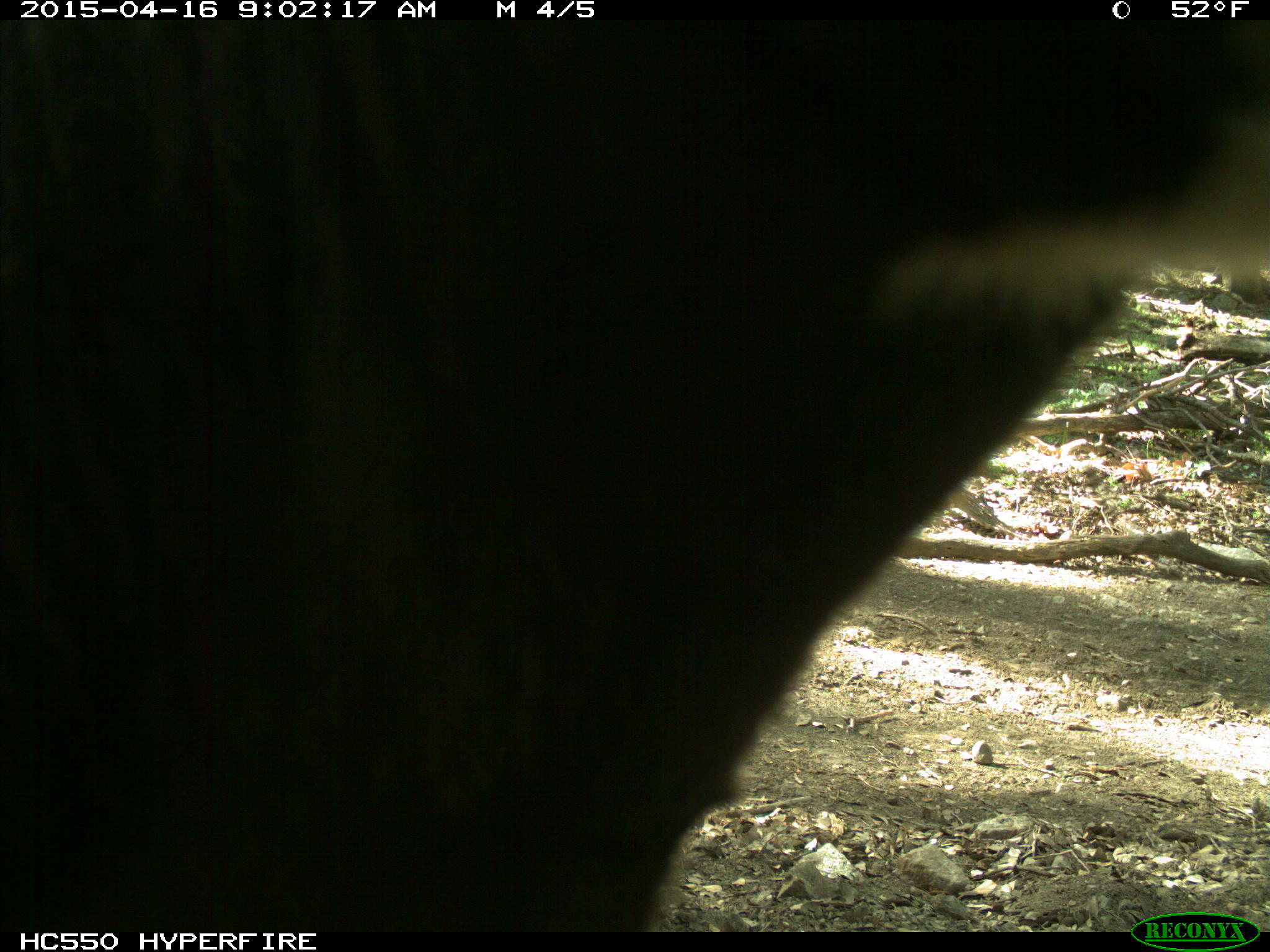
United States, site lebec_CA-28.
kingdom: Animalia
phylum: Chordata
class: Mammalia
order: Artiodactyla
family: Bovidae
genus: Bos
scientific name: Bos taurus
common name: domestic cow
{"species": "Bos taurus (domestic cow)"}